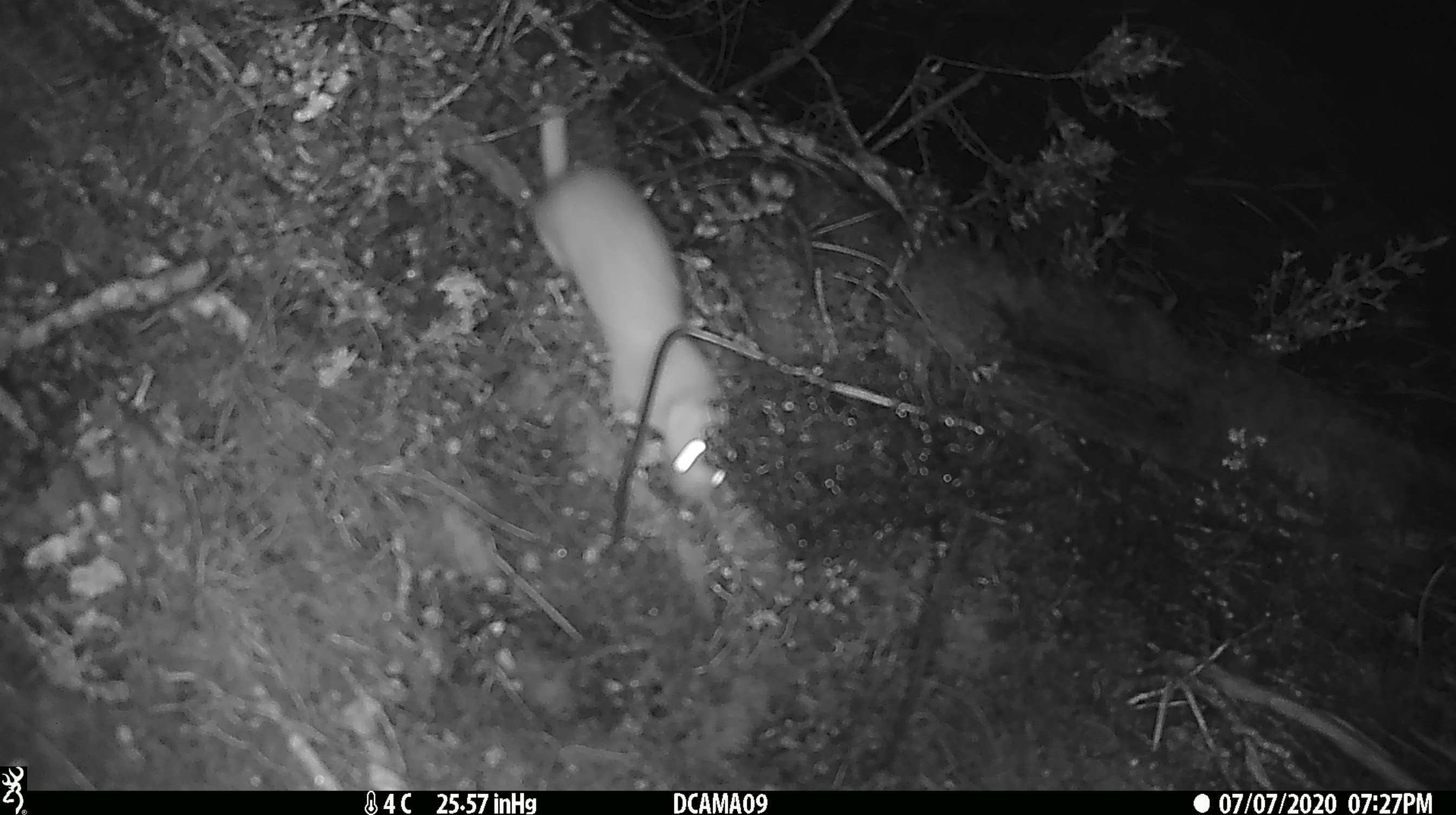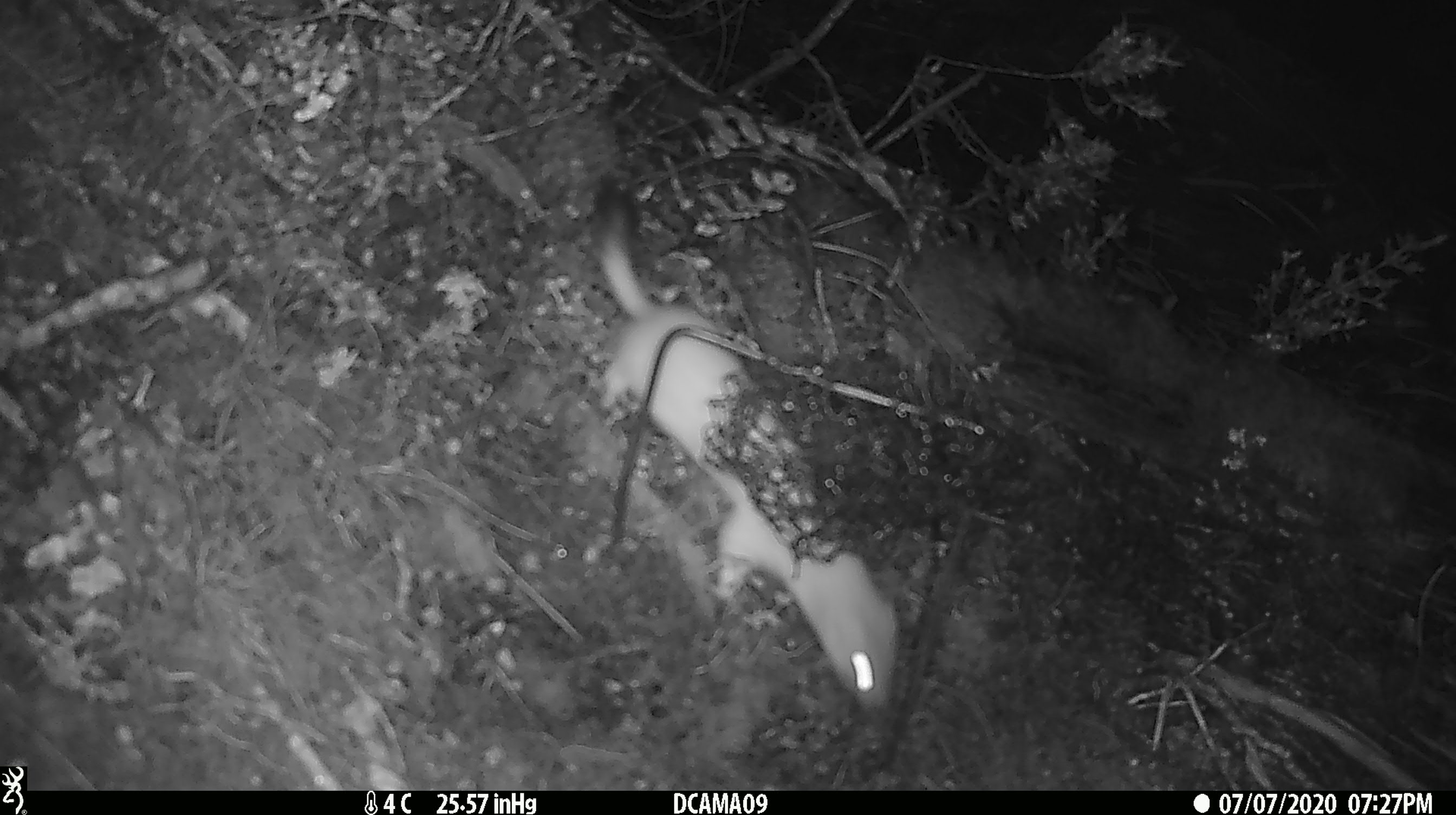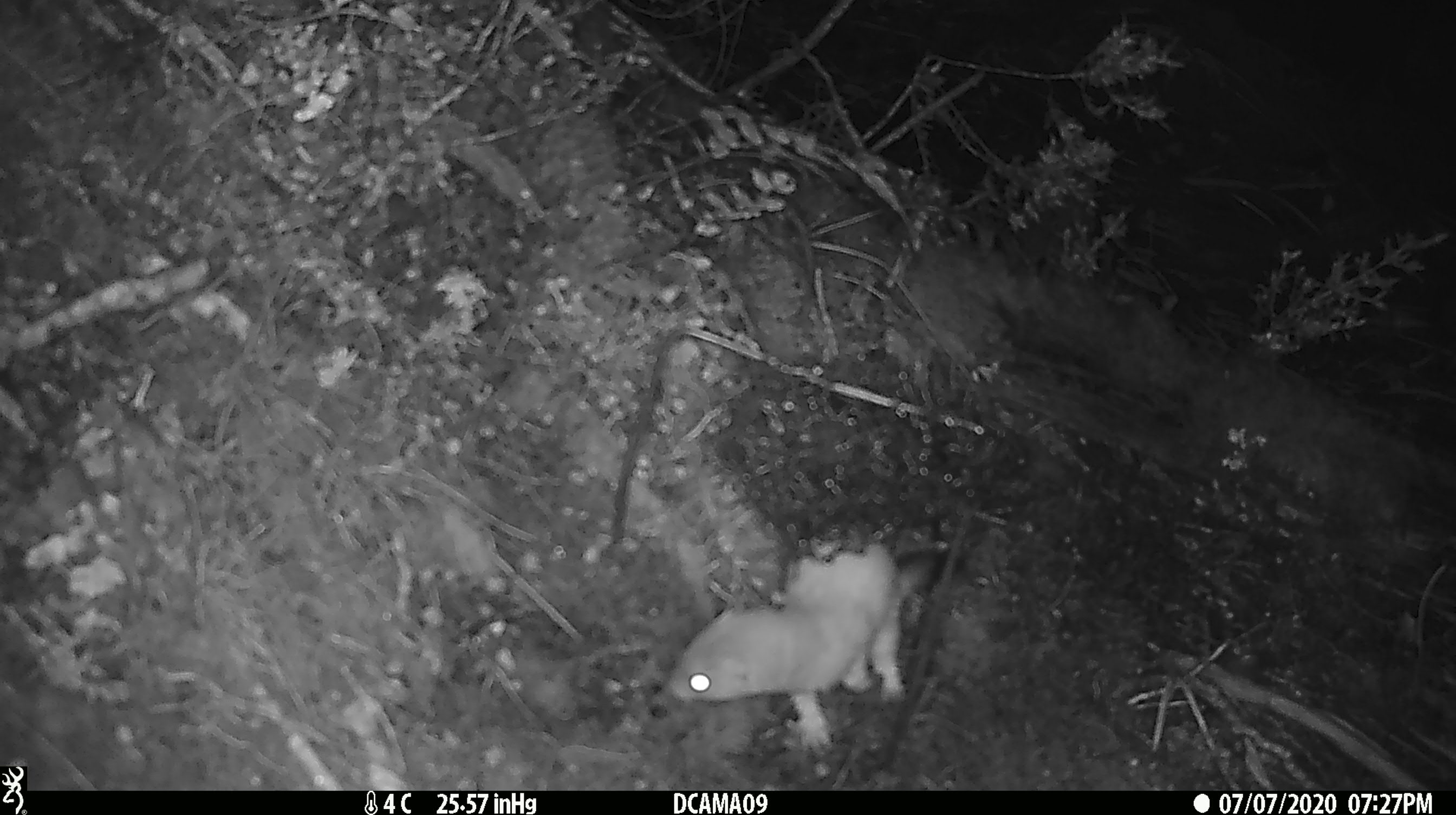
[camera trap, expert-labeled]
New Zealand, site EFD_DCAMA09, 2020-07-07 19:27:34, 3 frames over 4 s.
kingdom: Animalia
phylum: Chordata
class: Mammalia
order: Carnivora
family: Mustelidae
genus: Mustela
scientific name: Mustela erminea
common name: stoat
Stoat (Mustela erminea).